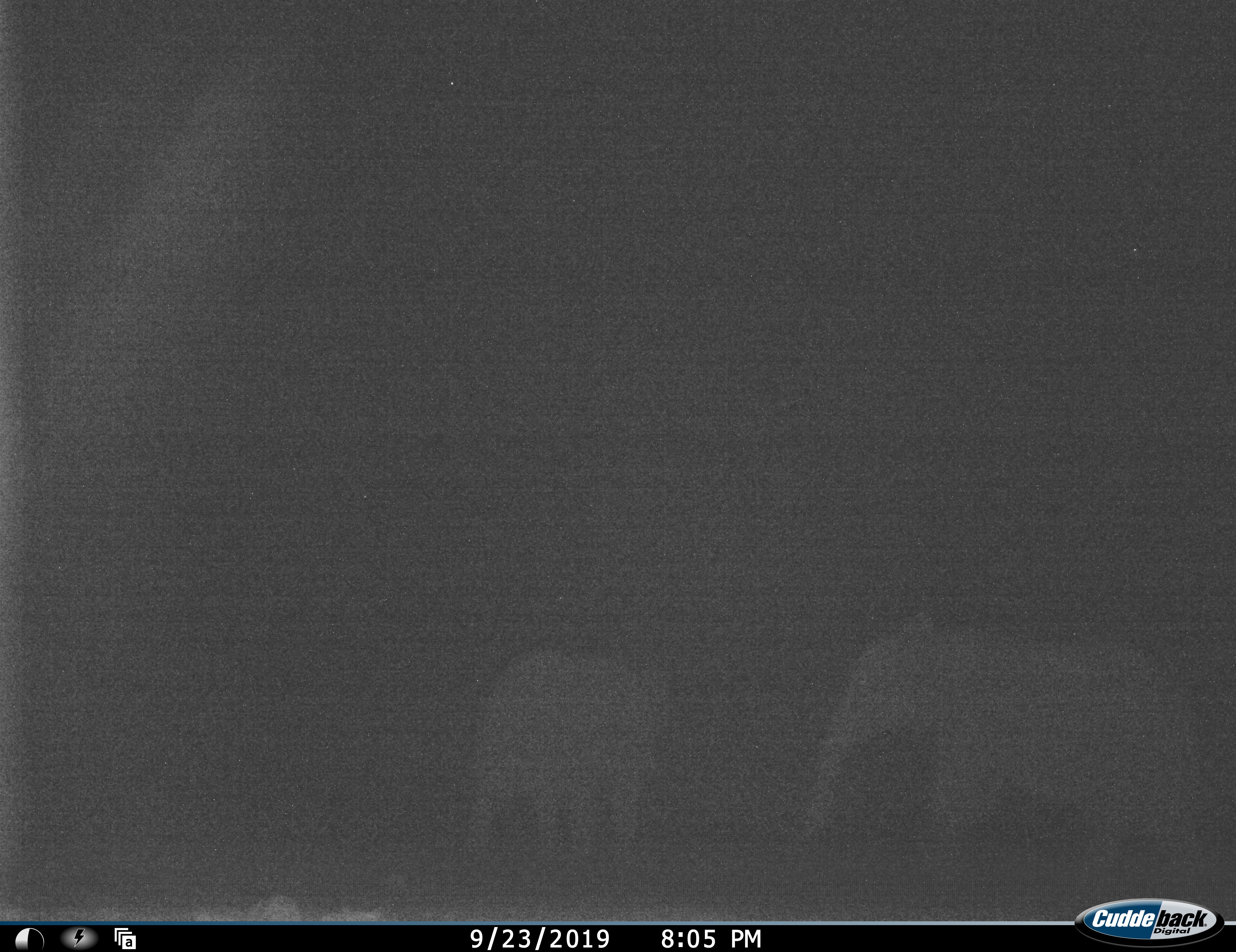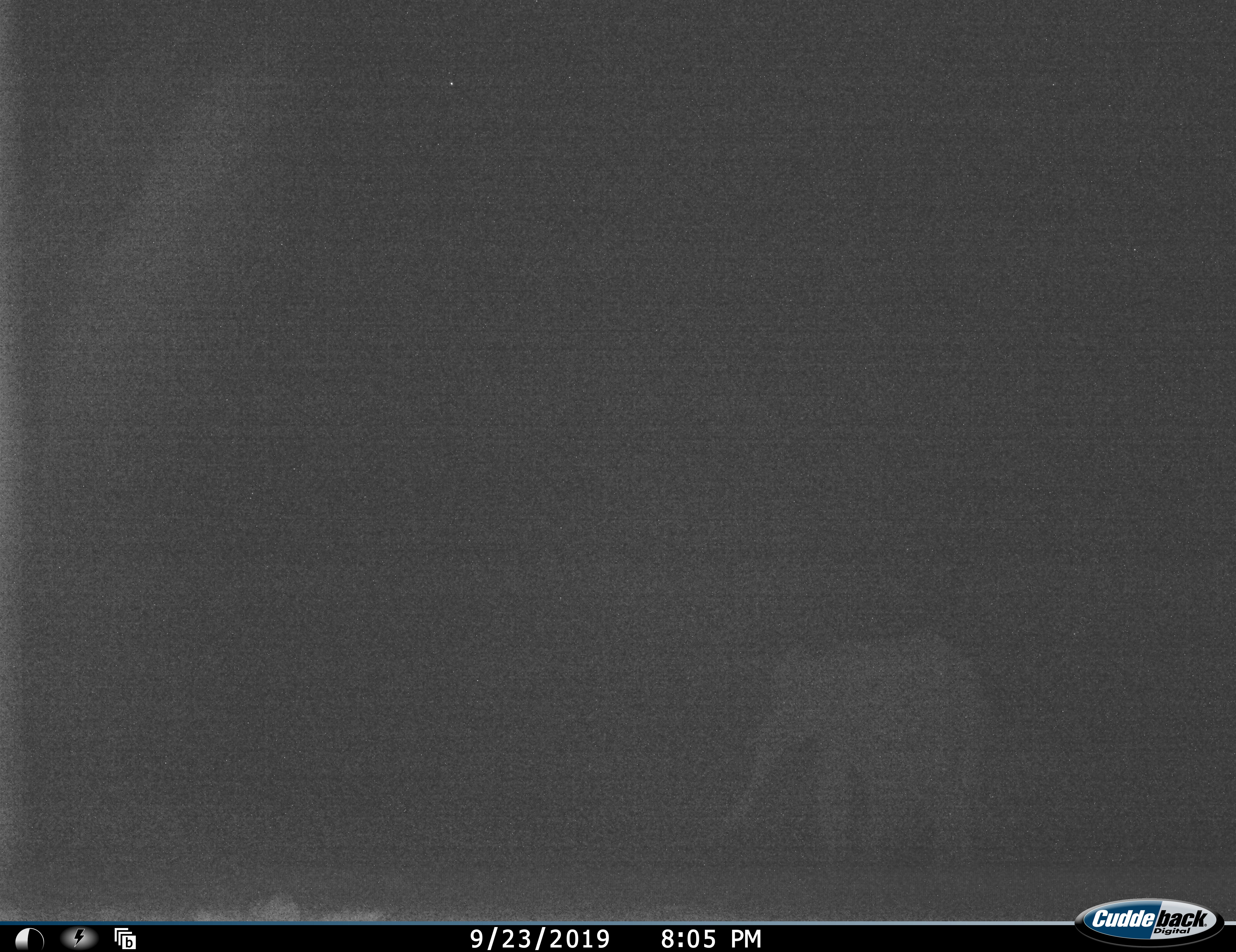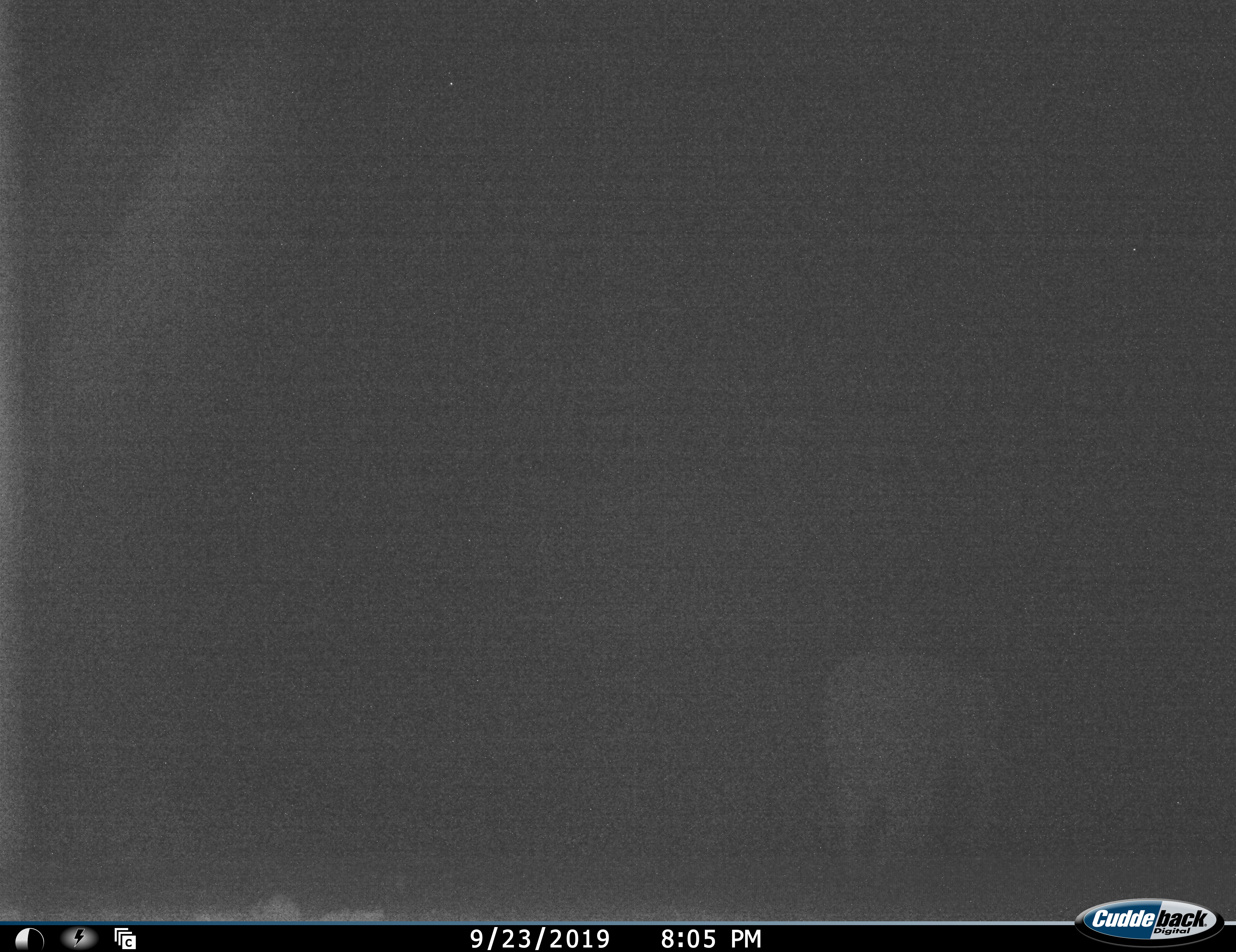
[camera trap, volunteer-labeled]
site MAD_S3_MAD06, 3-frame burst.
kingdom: Animalia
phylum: Chordata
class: Mammalia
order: Proboscidea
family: Elephantidae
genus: Loxodonta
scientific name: Loxodonta africana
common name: african bush elephant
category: elephant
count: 2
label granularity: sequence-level